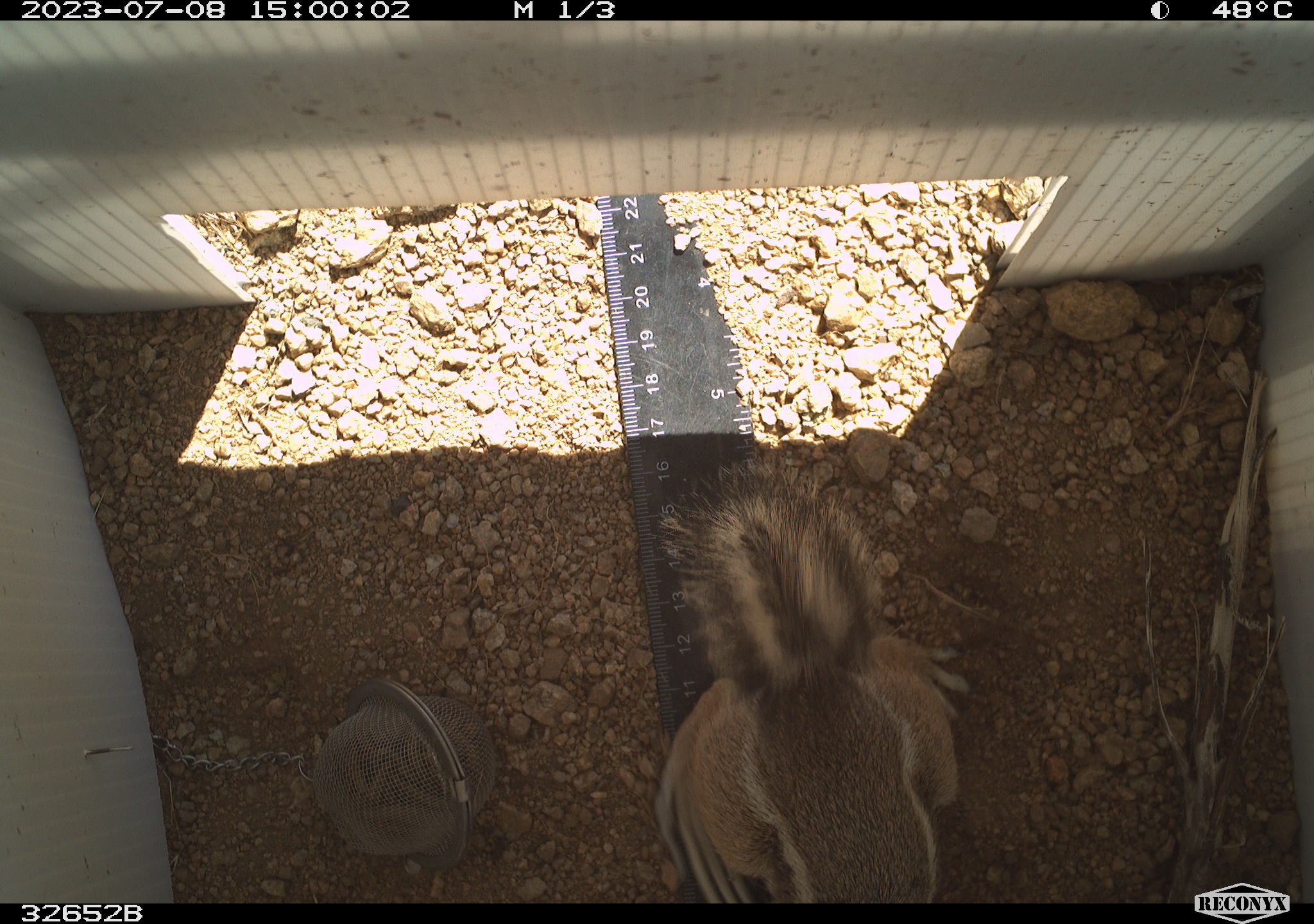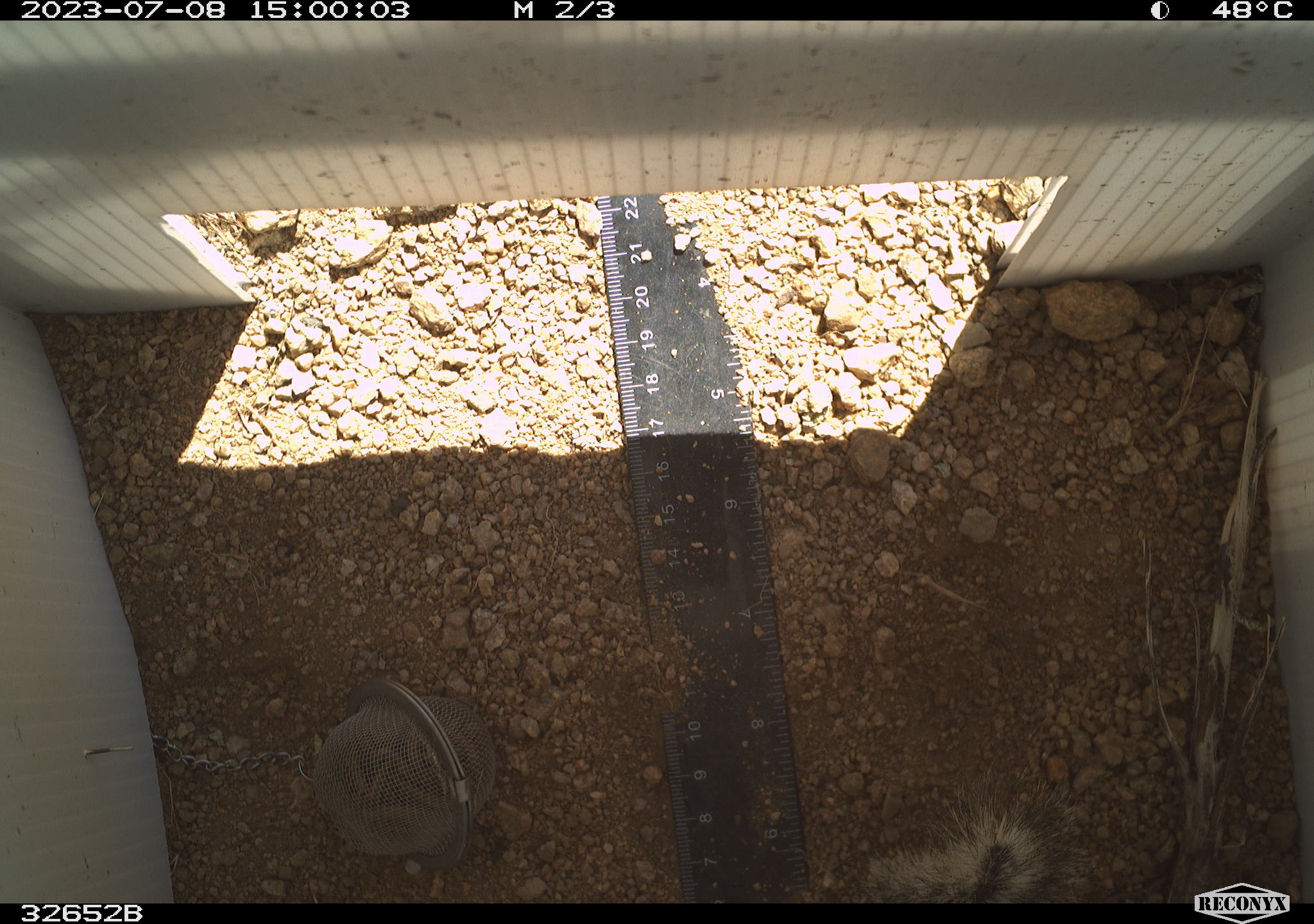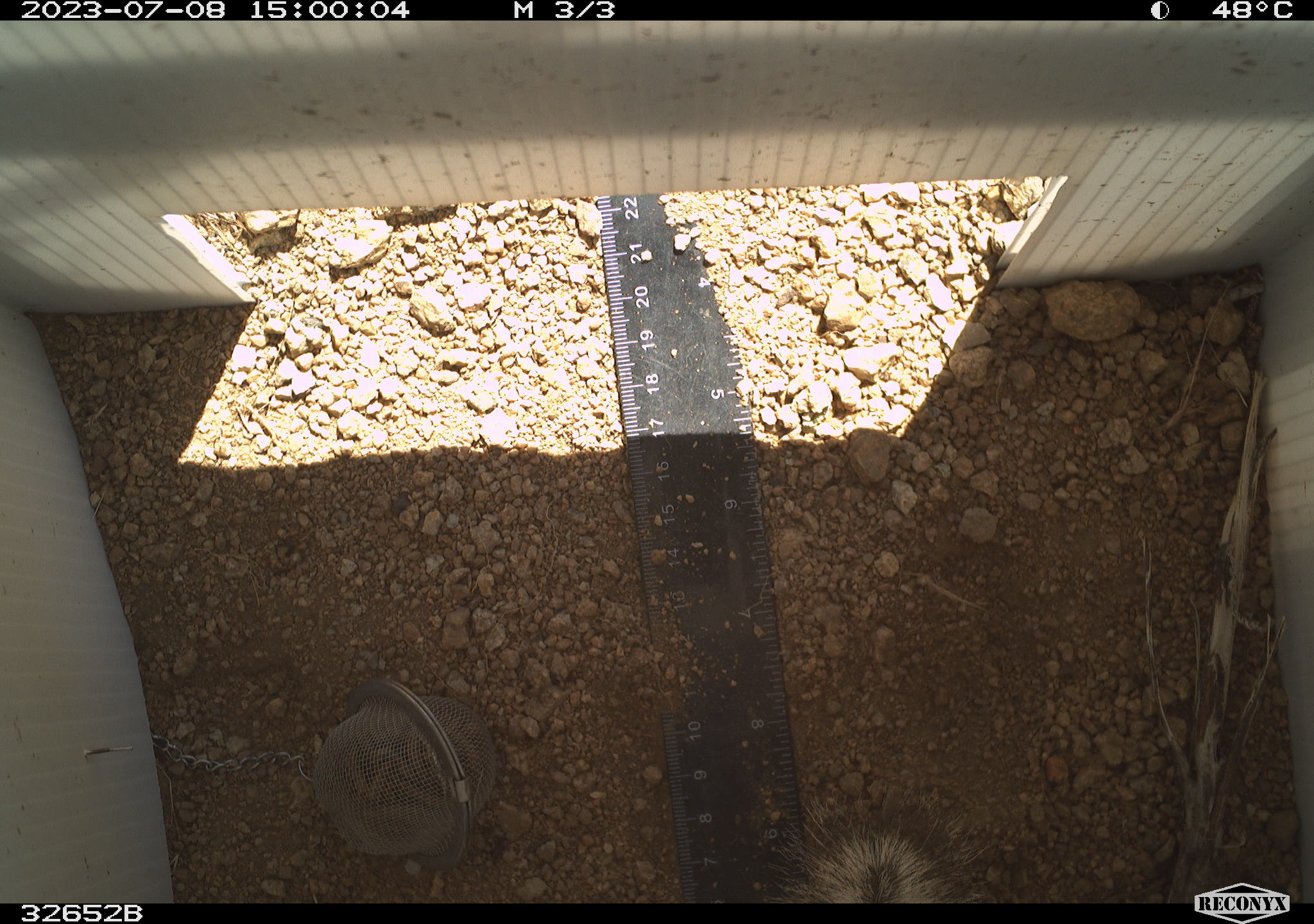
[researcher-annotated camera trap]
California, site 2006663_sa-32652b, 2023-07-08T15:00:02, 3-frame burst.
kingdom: Animalia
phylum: Chordata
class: Mammalia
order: Rodentia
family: Sciuridae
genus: Ammospermophilus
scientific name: Ammospermophilus leucurus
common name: white-tailed antelope squirrel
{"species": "white-tailed antelope squirrel (Ammospermophilus leucurus)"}